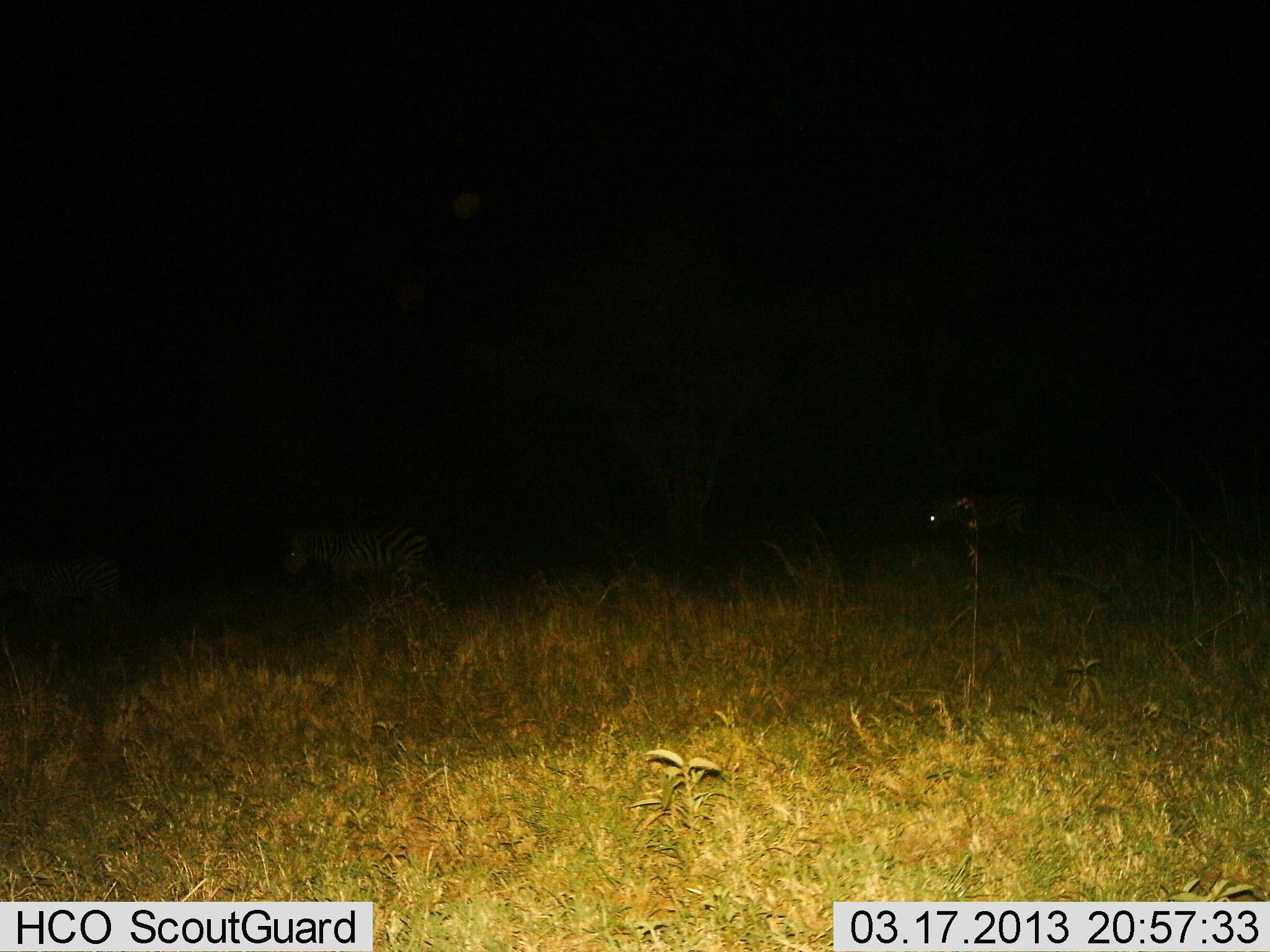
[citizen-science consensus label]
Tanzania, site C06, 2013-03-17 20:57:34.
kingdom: Animalia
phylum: Chordata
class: Mammalia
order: Perissodactyla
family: Equidae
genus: Equus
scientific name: Equus quagga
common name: plains zebra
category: zebra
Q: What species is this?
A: Zebra (plains zebra) (Equus quagga).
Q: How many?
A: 3.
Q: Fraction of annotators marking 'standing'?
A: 25%.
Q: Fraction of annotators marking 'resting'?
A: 6%.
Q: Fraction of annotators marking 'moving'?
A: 75%.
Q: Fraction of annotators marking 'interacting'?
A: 0%.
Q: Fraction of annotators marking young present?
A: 0%.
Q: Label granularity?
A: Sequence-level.